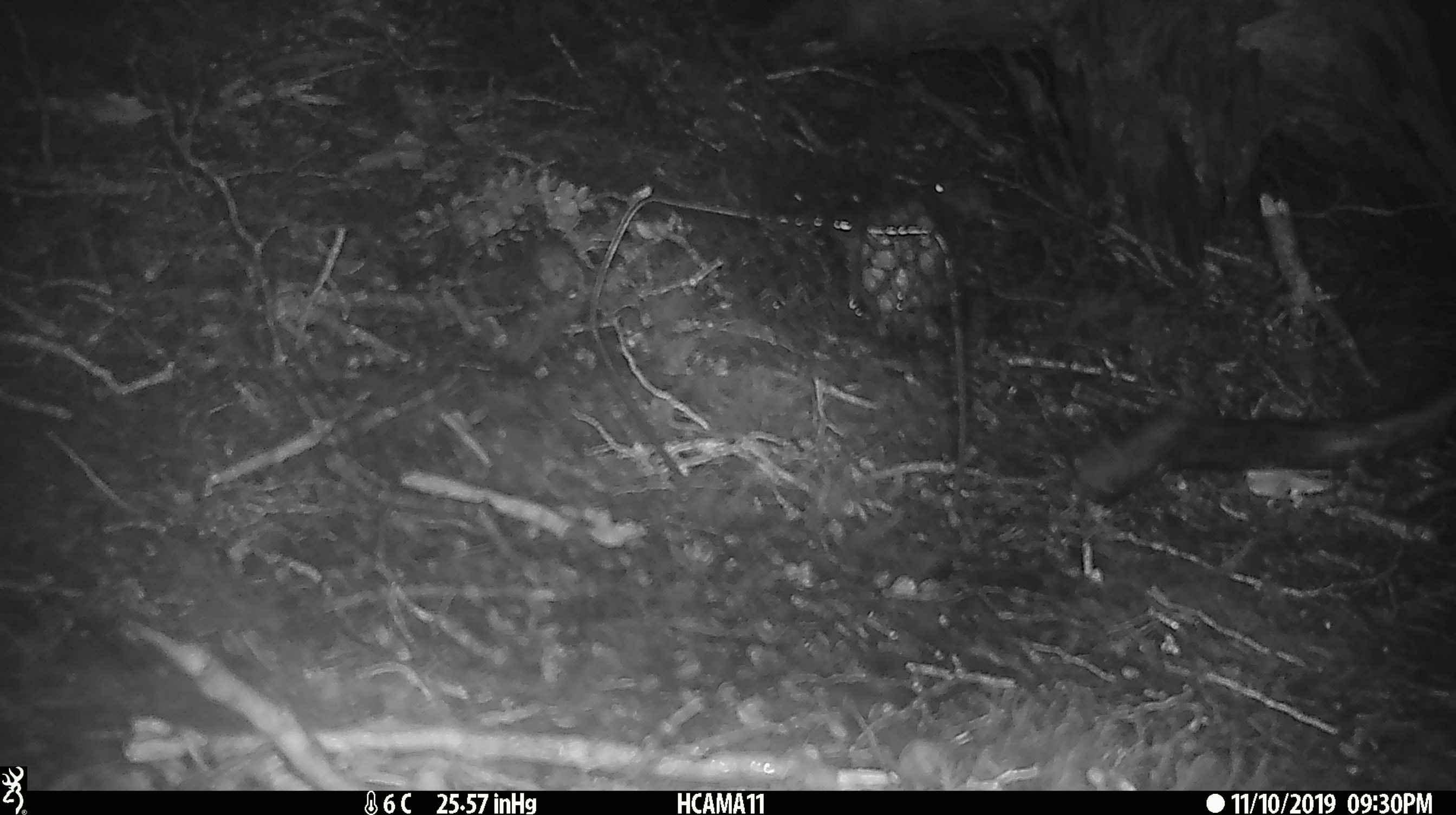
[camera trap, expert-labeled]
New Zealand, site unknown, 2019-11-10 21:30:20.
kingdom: Animalia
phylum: Chordata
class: Mammalia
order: Rodentia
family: Muridae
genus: Mus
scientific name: Mus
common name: mouse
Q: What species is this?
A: Mouse (Mus).